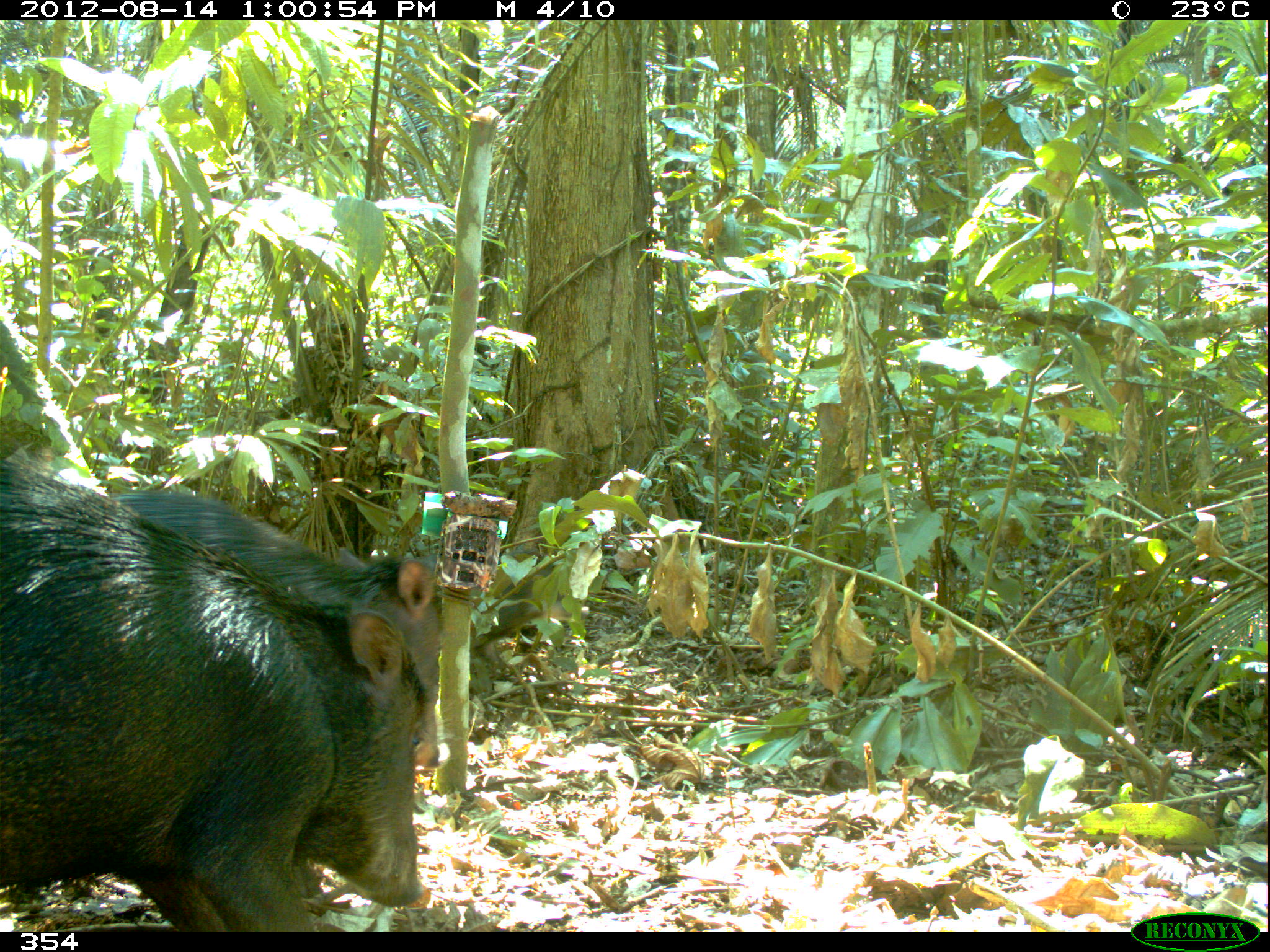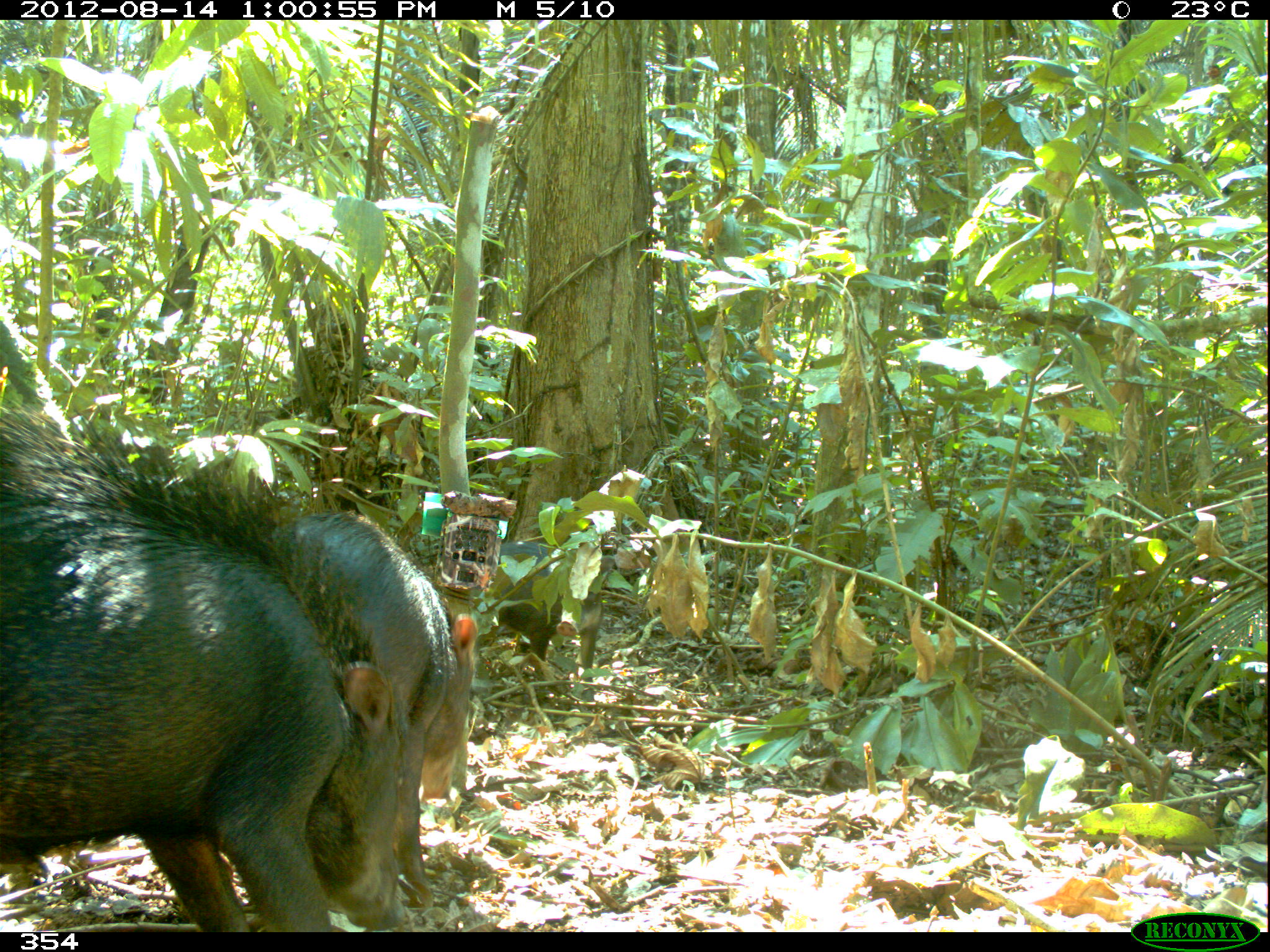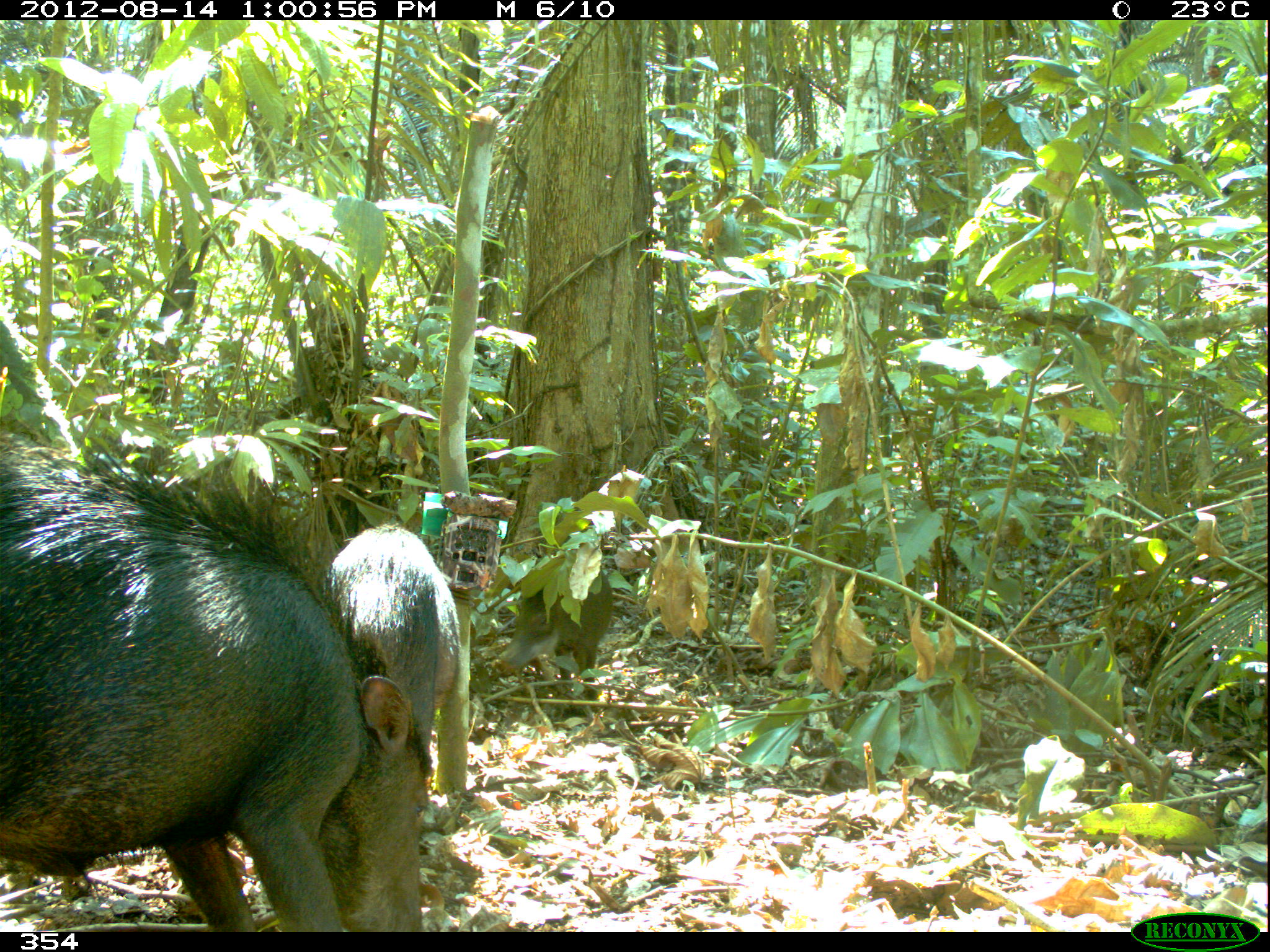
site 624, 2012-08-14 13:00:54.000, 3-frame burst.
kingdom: Animalia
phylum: Chordata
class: Mammalia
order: Artiodactyla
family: Tayassuidae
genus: Tayassu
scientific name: Tayassu pecari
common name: white-lipped peccary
Tayassu pecari (white-lipped peccary).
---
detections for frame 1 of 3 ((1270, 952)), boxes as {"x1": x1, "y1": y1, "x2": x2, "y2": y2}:
tayassu pecari: {"x1": 1, "y1": 452, "x2": 430, "y2": 931}; {"x1": 117, "y1": 488, "x2": 445, "y2": 765}; {"x1": 472, "y1": 547, "x2": 580, "y2": 678}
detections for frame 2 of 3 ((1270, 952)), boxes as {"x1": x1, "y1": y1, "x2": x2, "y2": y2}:
tayassu pecari: {"x1": 0, "y1": 410, "x2": 397, "y2": 931}; {"x1": 270, "y1": 515, "x2": 476, "y2": 907}; {"x1": 498, "y1": 541, "x2": 616, "y2": 683}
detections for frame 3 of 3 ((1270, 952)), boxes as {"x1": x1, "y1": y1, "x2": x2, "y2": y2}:
tayassu pecari: {"x1": 0, "y1": 429, "x2": 435, "y2": 930}; {"x1": 325, "y1": 525, "x2": 461, "y2": 778}; {"x1": 500, "y1": 564, "x2": 614, "y2": 712}